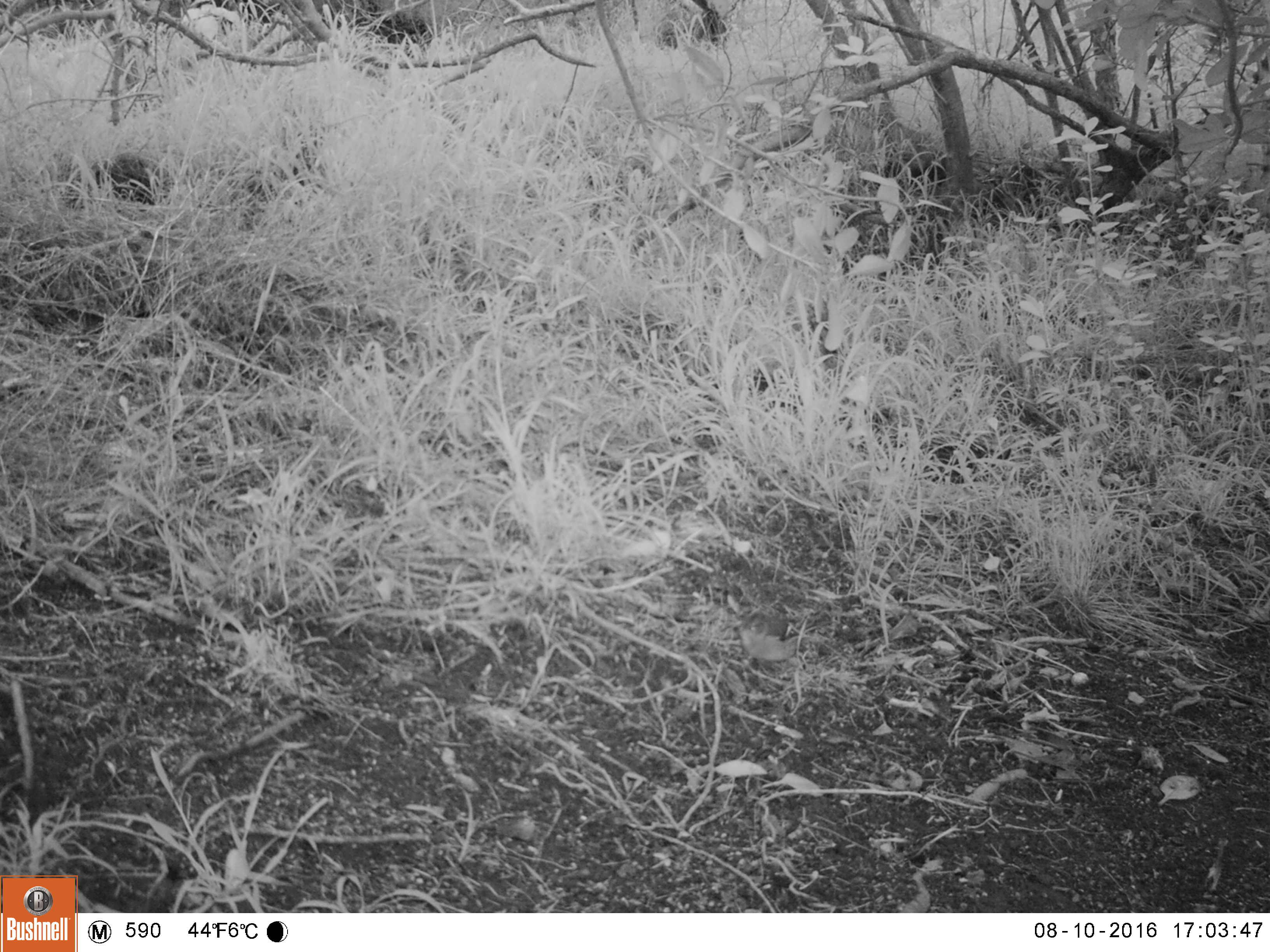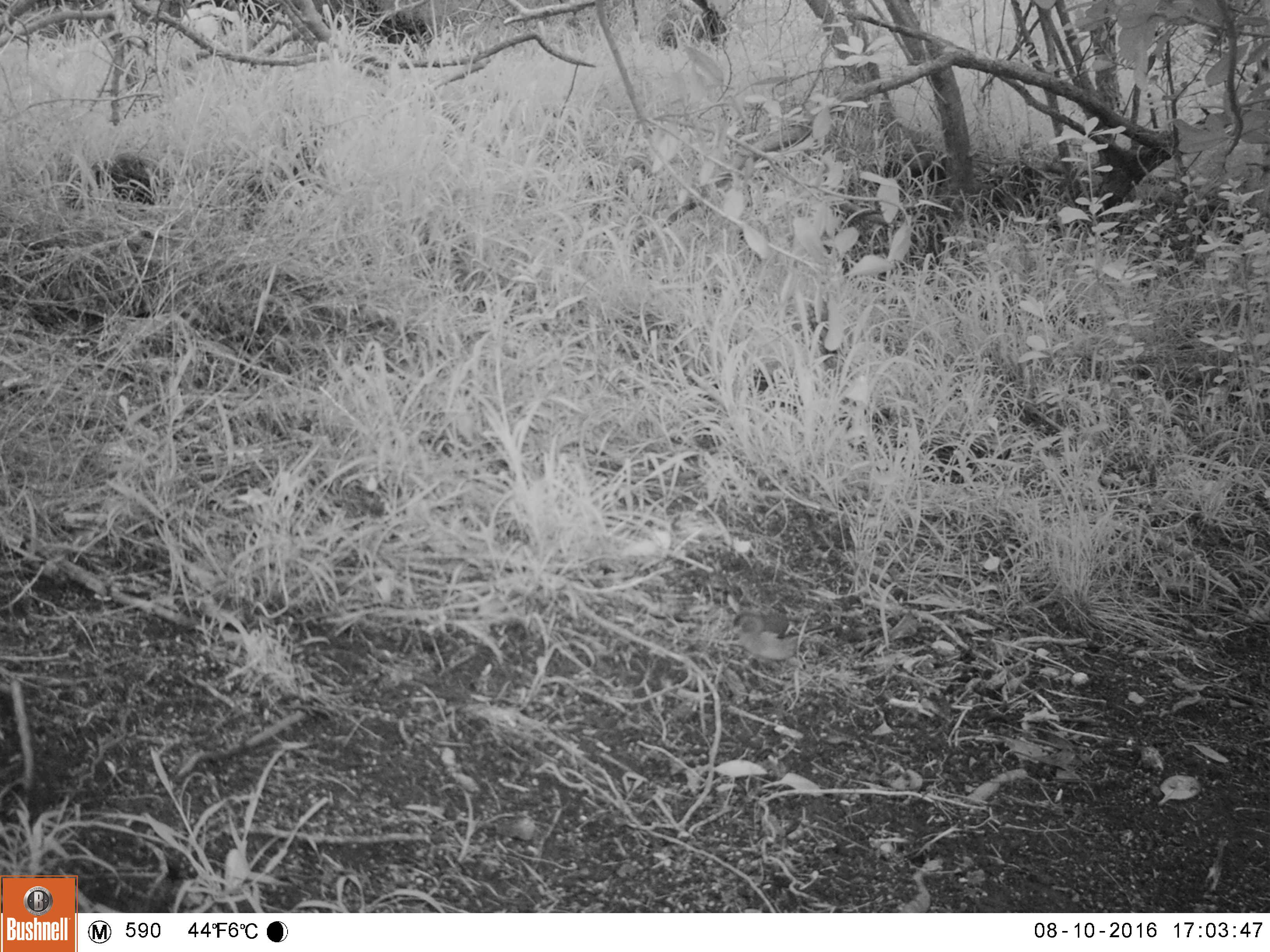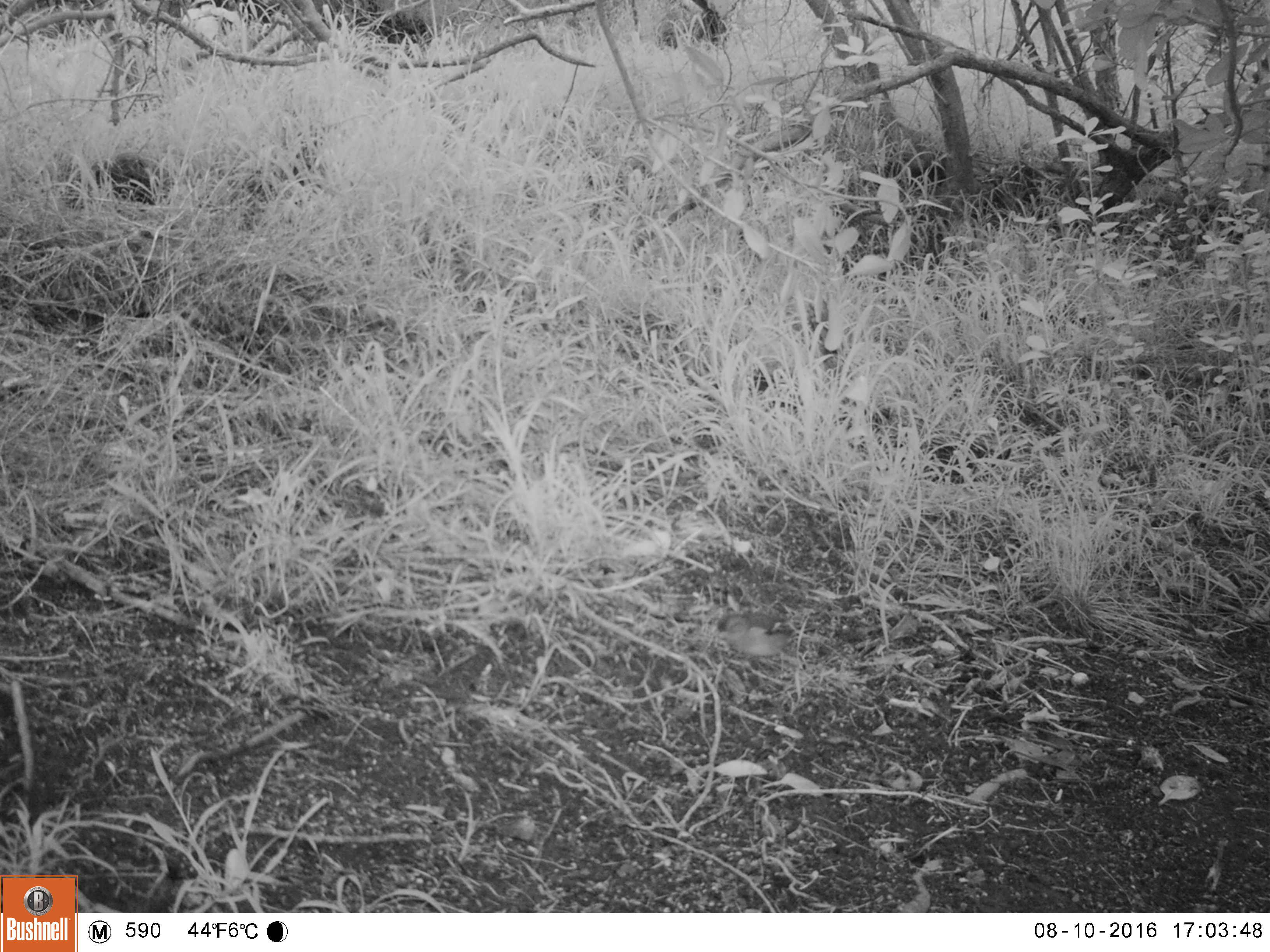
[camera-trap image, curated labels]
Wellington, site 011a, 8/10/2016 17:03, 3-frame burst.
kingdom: Animalia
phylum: Chordata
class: Aves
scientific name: Aves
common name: bird